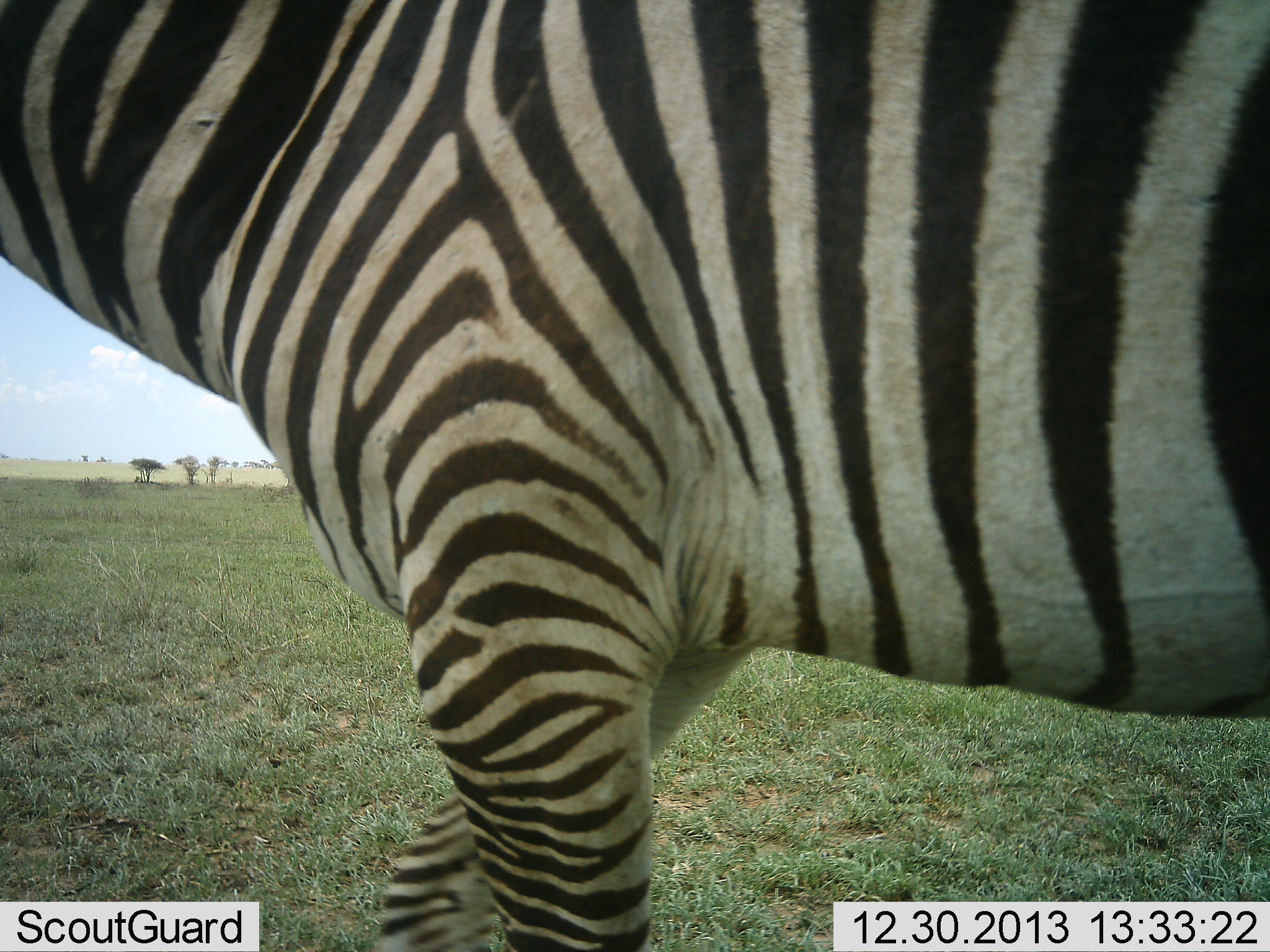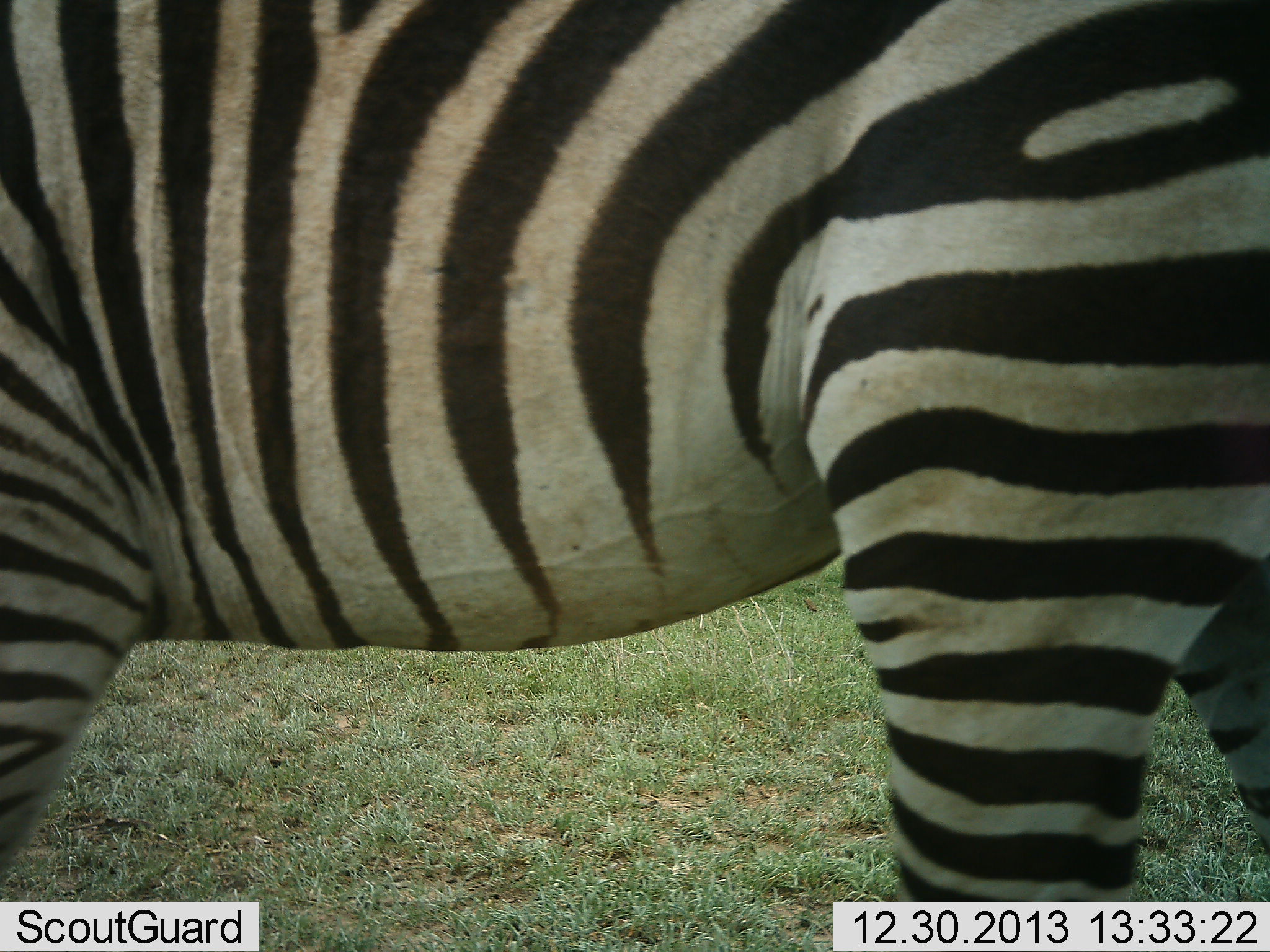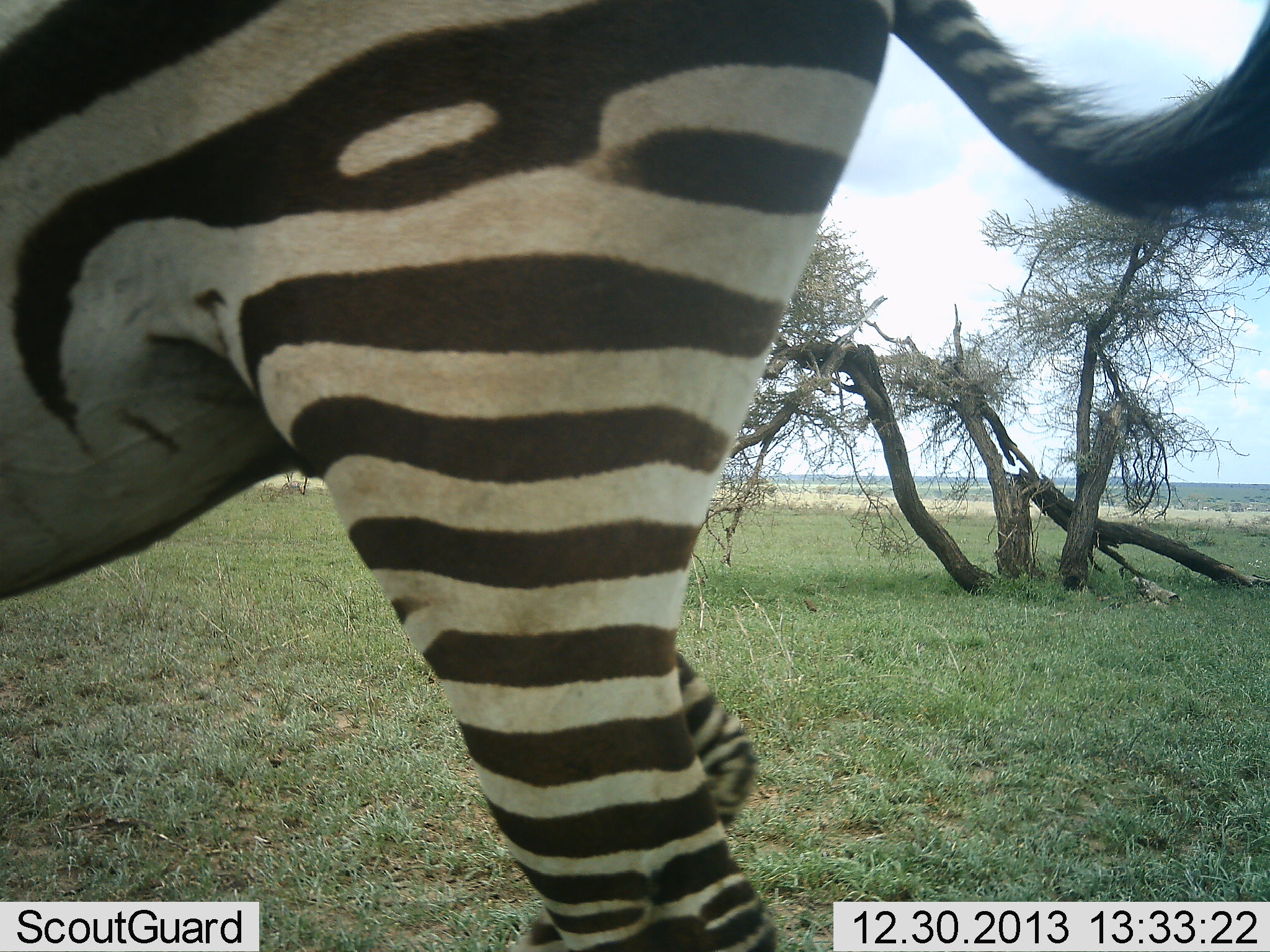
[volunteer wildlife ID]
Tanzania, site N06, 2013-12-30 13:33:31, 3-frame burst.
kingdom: Animalia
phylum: Chordata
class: Mammalia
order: Perissodactyla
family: Equidae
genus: Equus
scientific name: Equus quagga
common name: plains zebra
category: zebra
Zebra (plains zebra) (Equus quagga), count 1. Behavior (volunteer vote fractions): standing 30%, resting 0%, moving 70%, interacting 0%. Young present (vote fraction): 0%. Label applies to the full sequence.